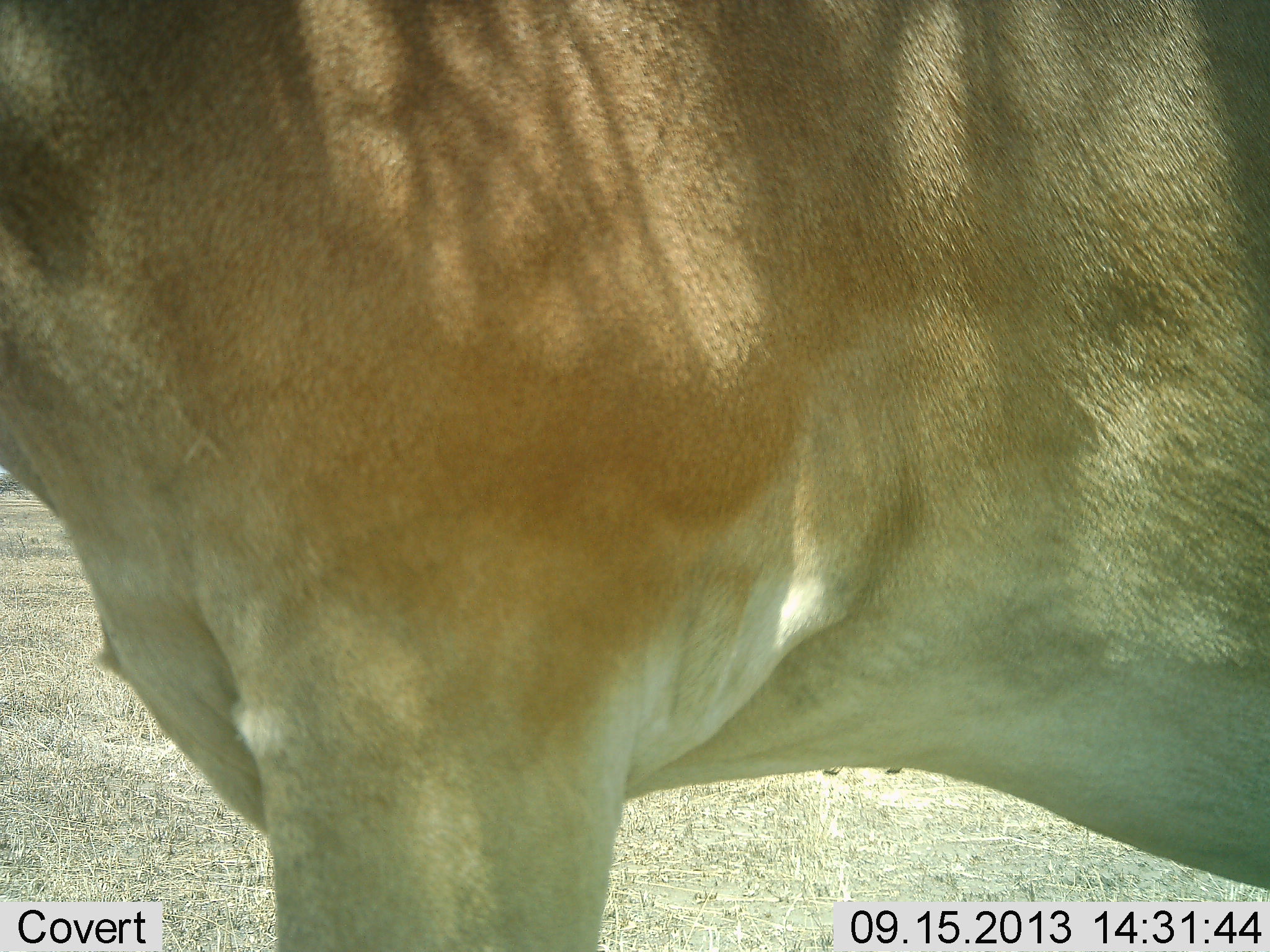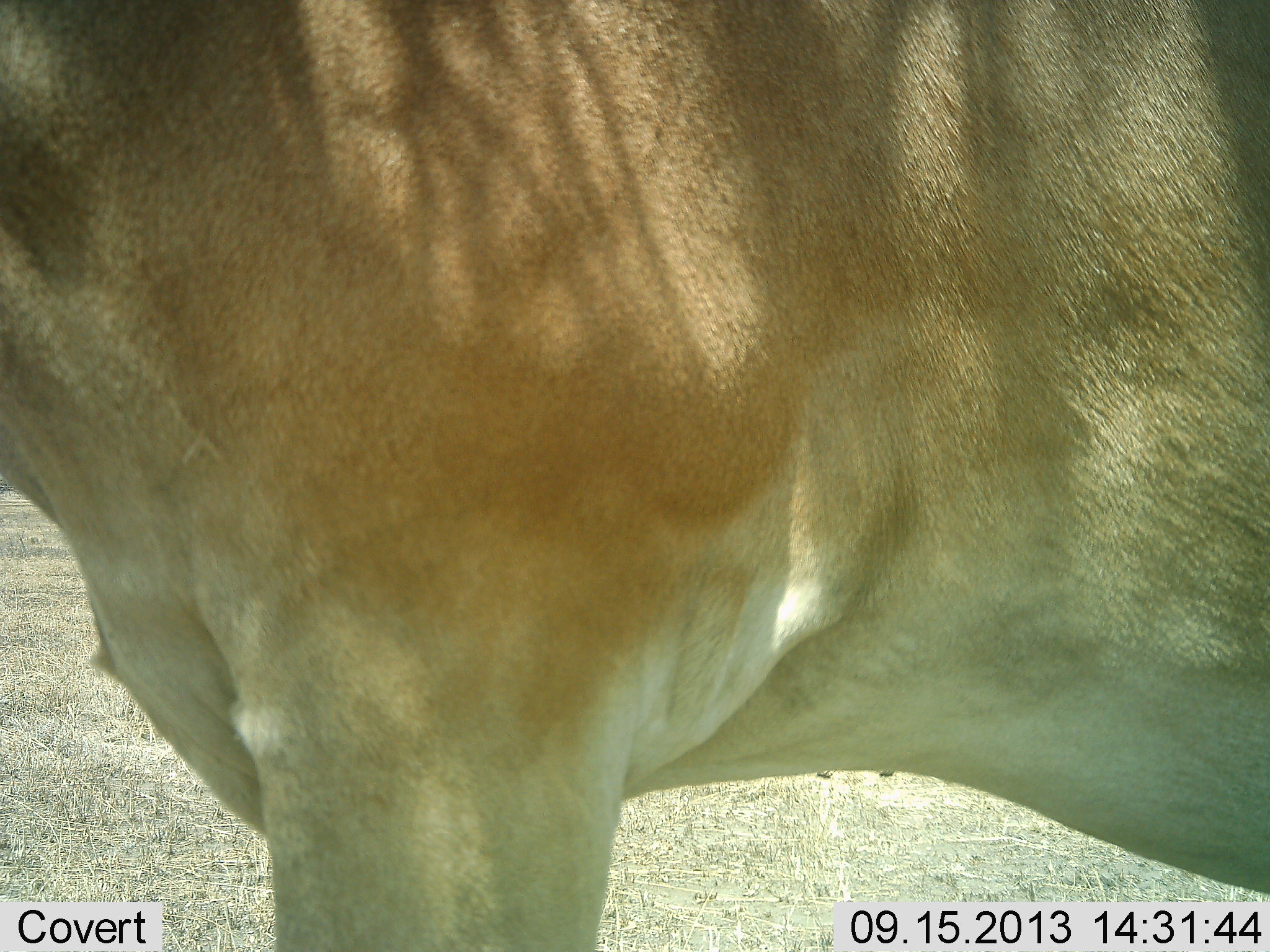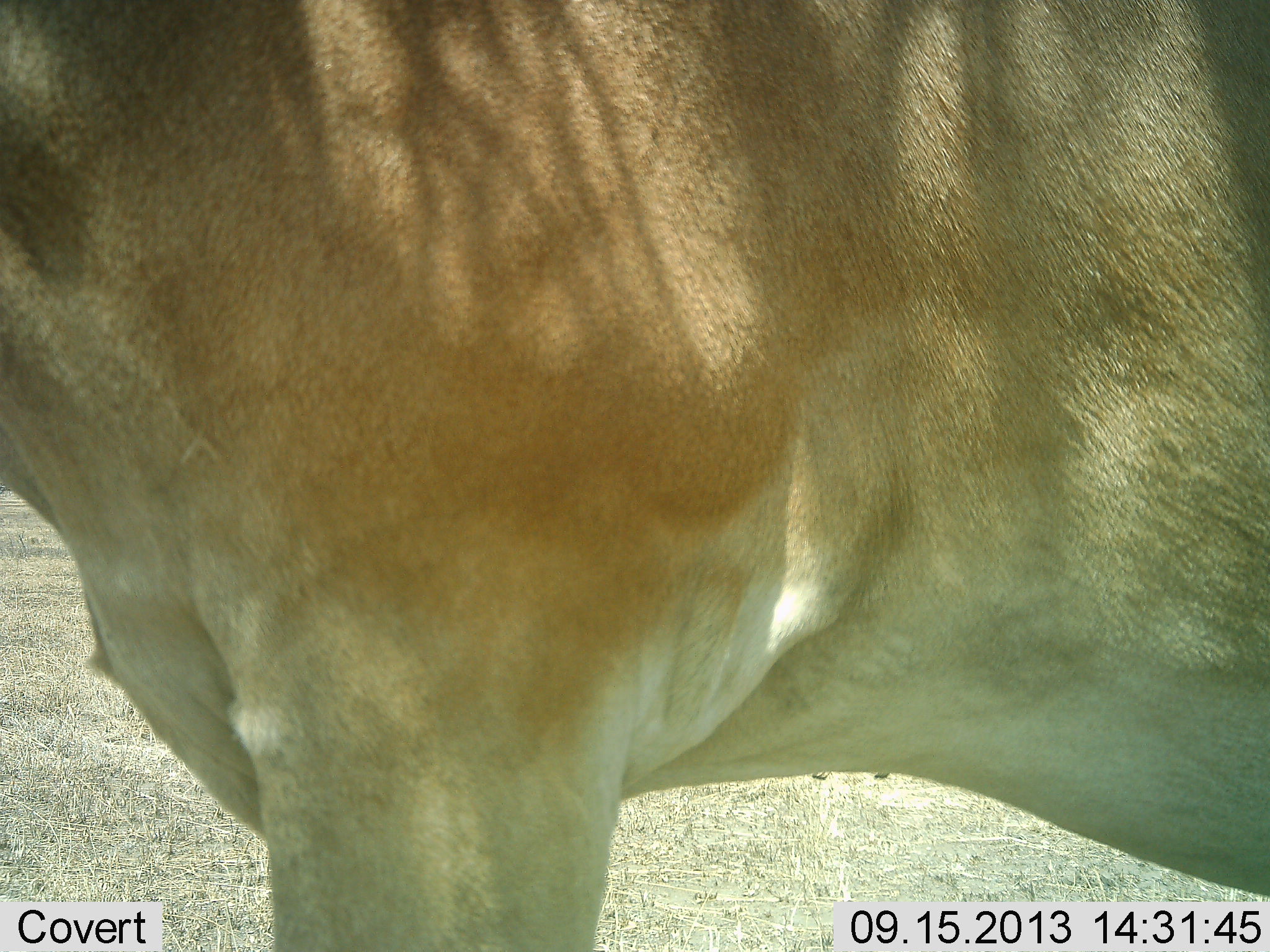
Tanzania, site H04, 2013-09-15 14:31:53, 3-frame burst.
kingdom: Animalia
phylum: Chordata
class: Mammalia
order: Artiodactyla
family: Bovidae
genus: Alcelaphus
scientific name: Alcelaphus buselaphus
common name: hartebeest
Hartebeest (Alcelaphus buselaphus), count 1. Behavior (volunteer vote fractions): standing 100%, resting 0%, moving 0%, interacting 0%. Young present (vote fraction): 0%. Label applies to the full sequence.